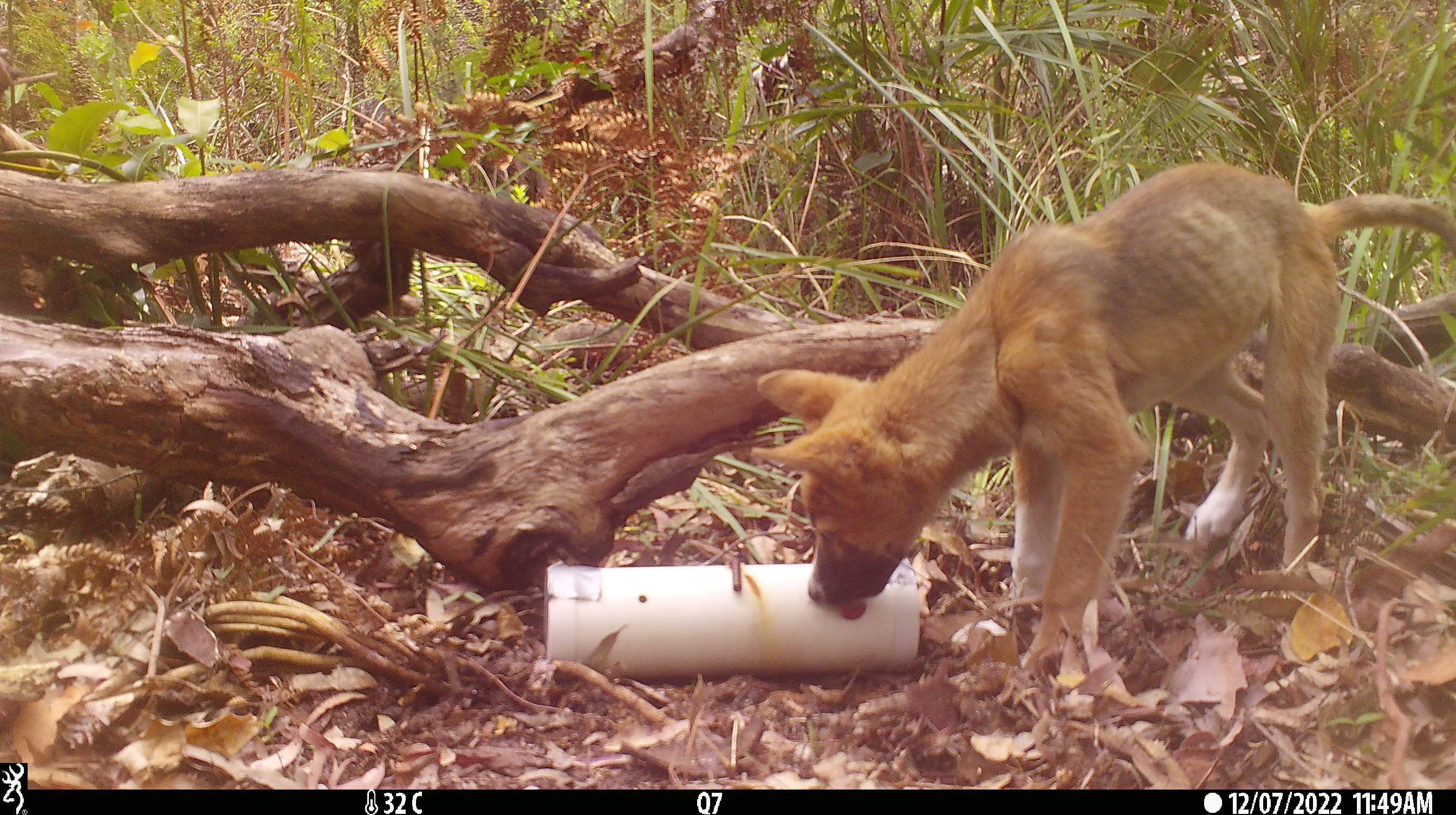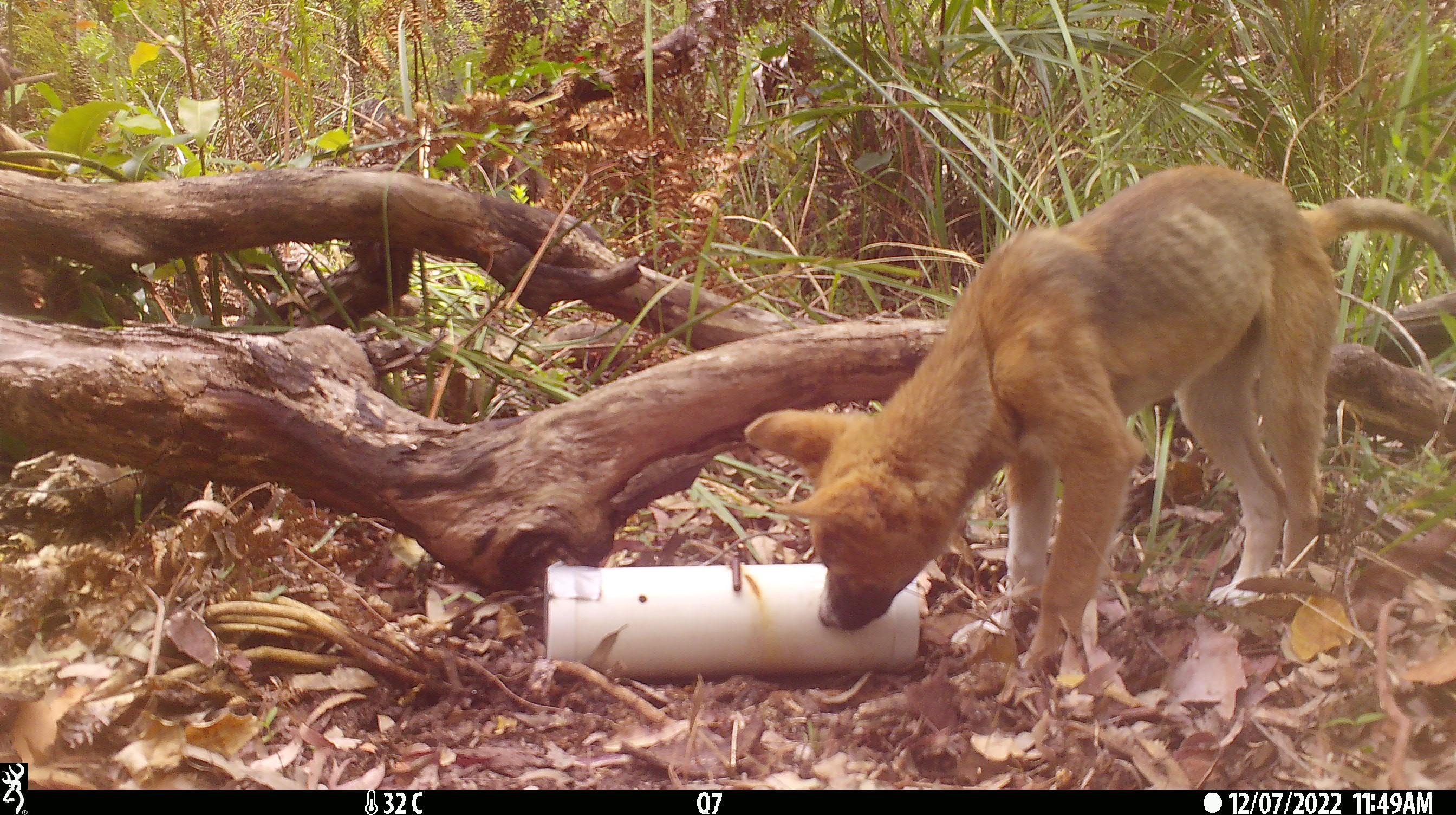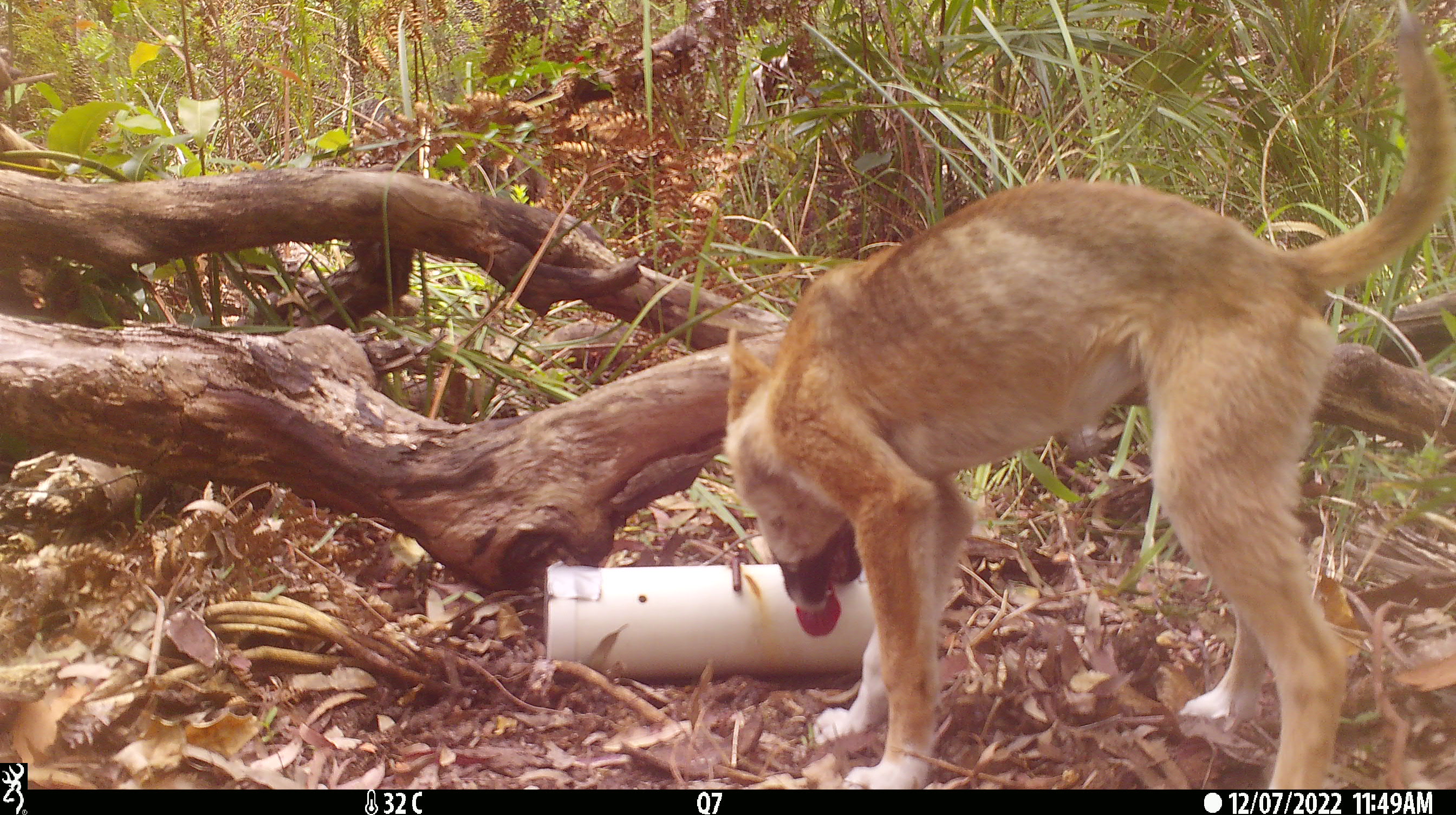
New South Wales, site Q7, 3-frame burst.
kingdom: Animalia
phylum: Chordata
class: Mammalia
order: Carnivora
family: Canidae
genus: Canis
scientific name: Canis familiaris dingo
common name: dingo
Dingo (Canis familiaris dingo).